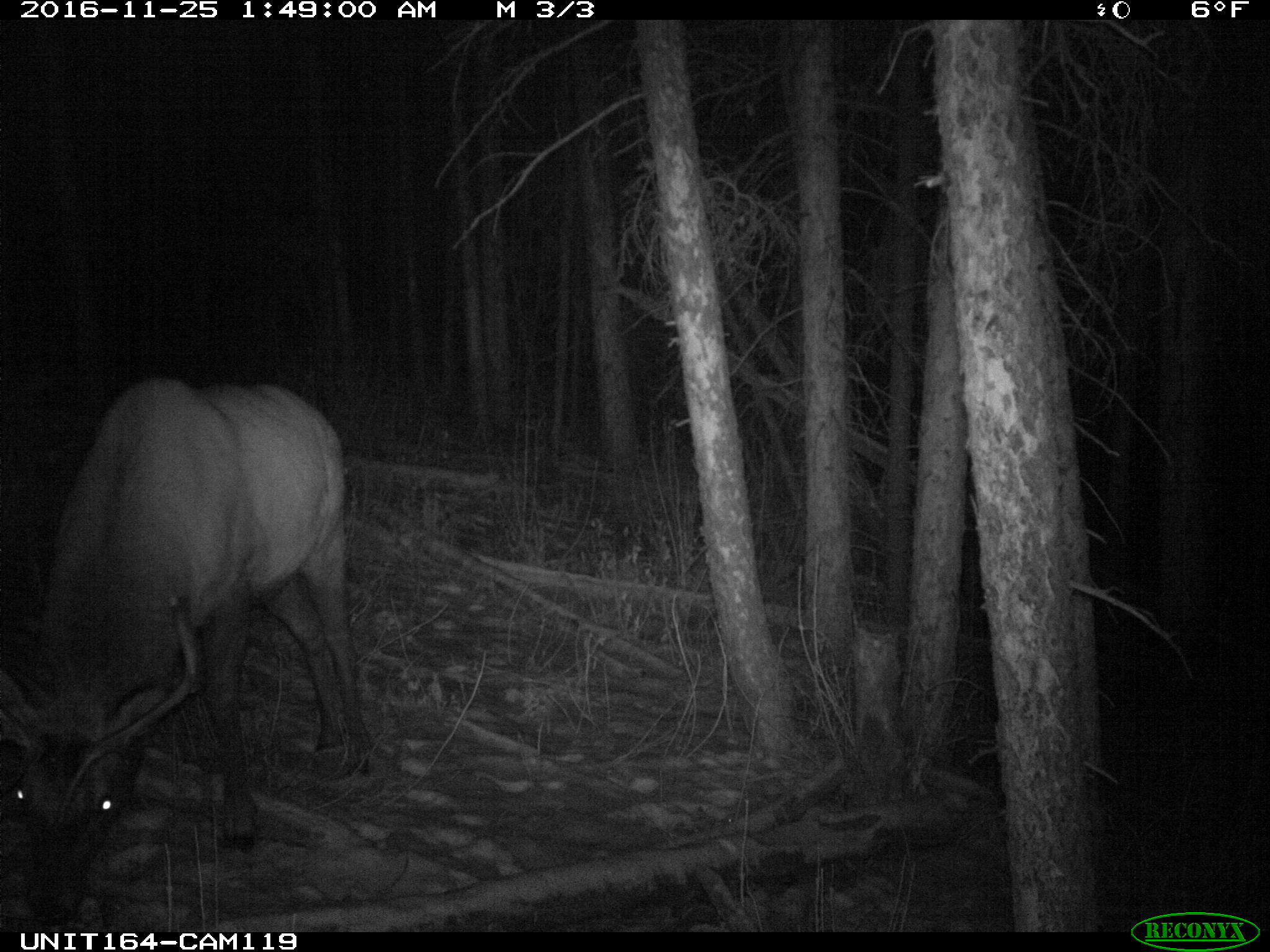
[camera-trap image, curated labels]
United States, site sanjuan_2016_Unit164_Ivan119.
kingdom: Animalia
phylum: Chordata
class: Mammalia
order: Artiodactyla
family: Cervidae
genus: Cervus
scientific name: Cervus elaphus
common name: red deer